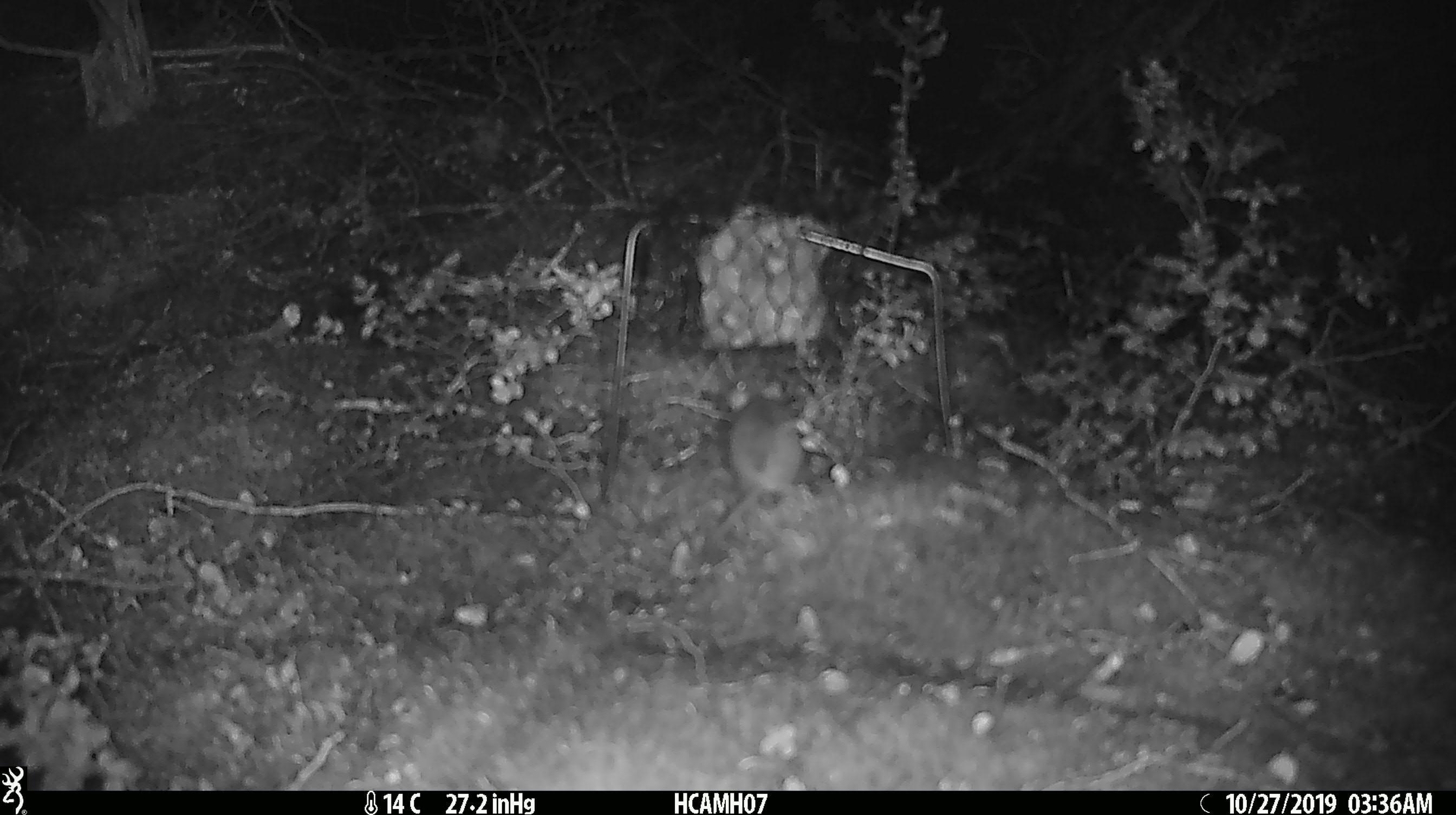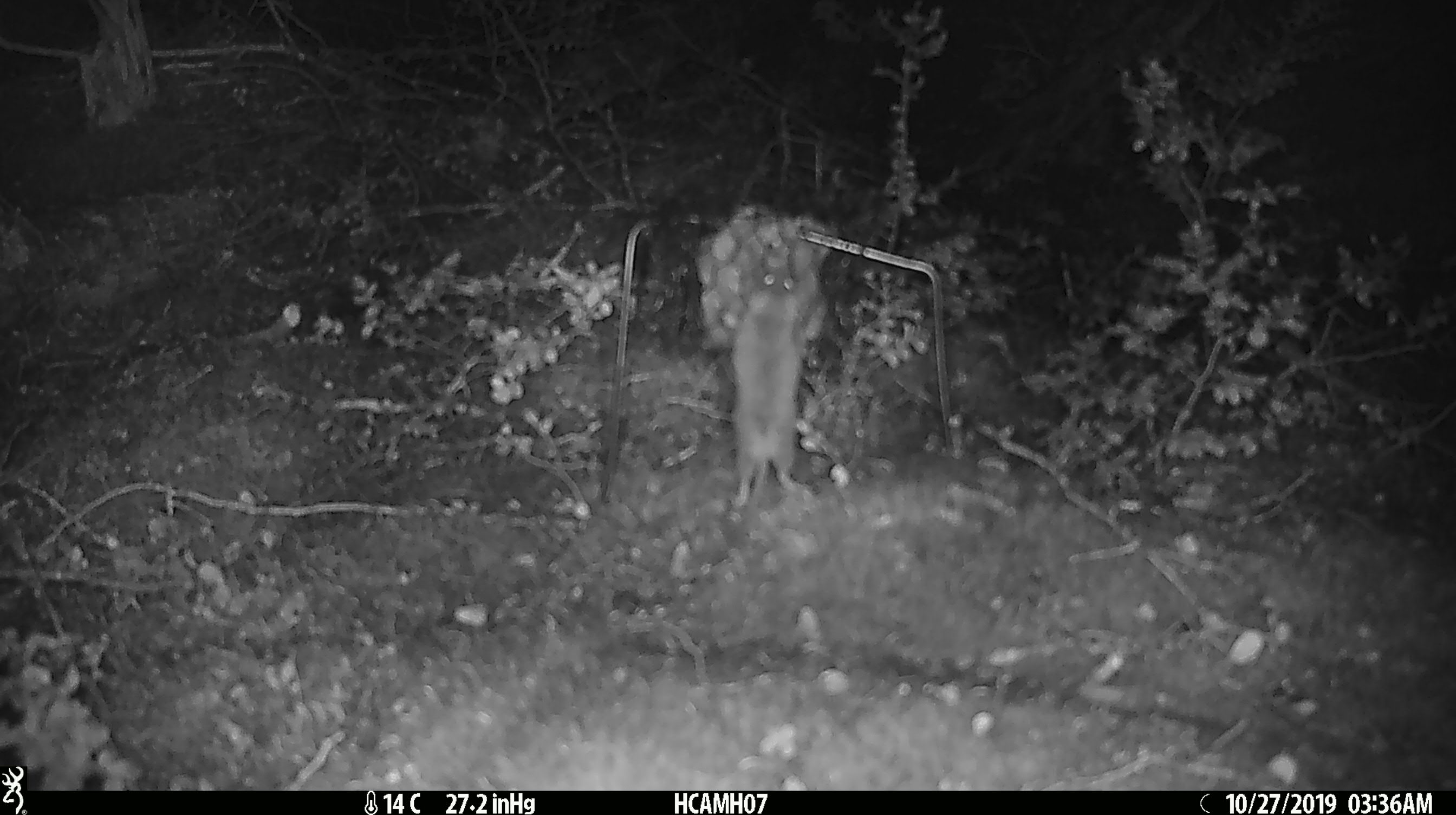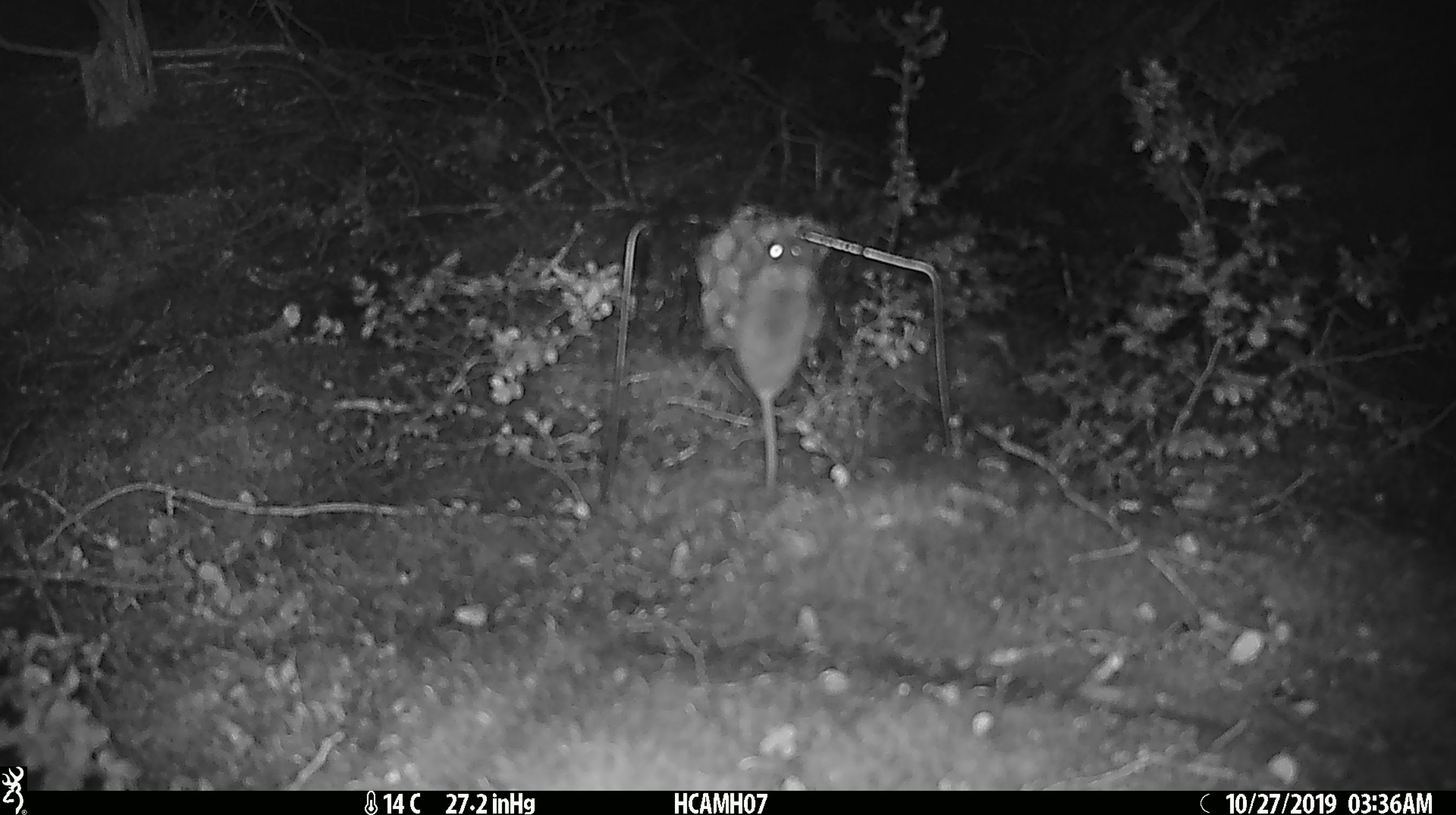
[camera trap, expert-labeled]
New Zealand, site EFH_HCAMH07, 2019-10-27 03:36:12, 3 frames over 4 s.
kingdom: Animalia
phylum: Chordata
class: Mammalia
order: Rodentia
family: Muridae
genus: Mus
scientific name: Mus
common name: mouse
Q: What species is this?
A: Mouse (Mus).